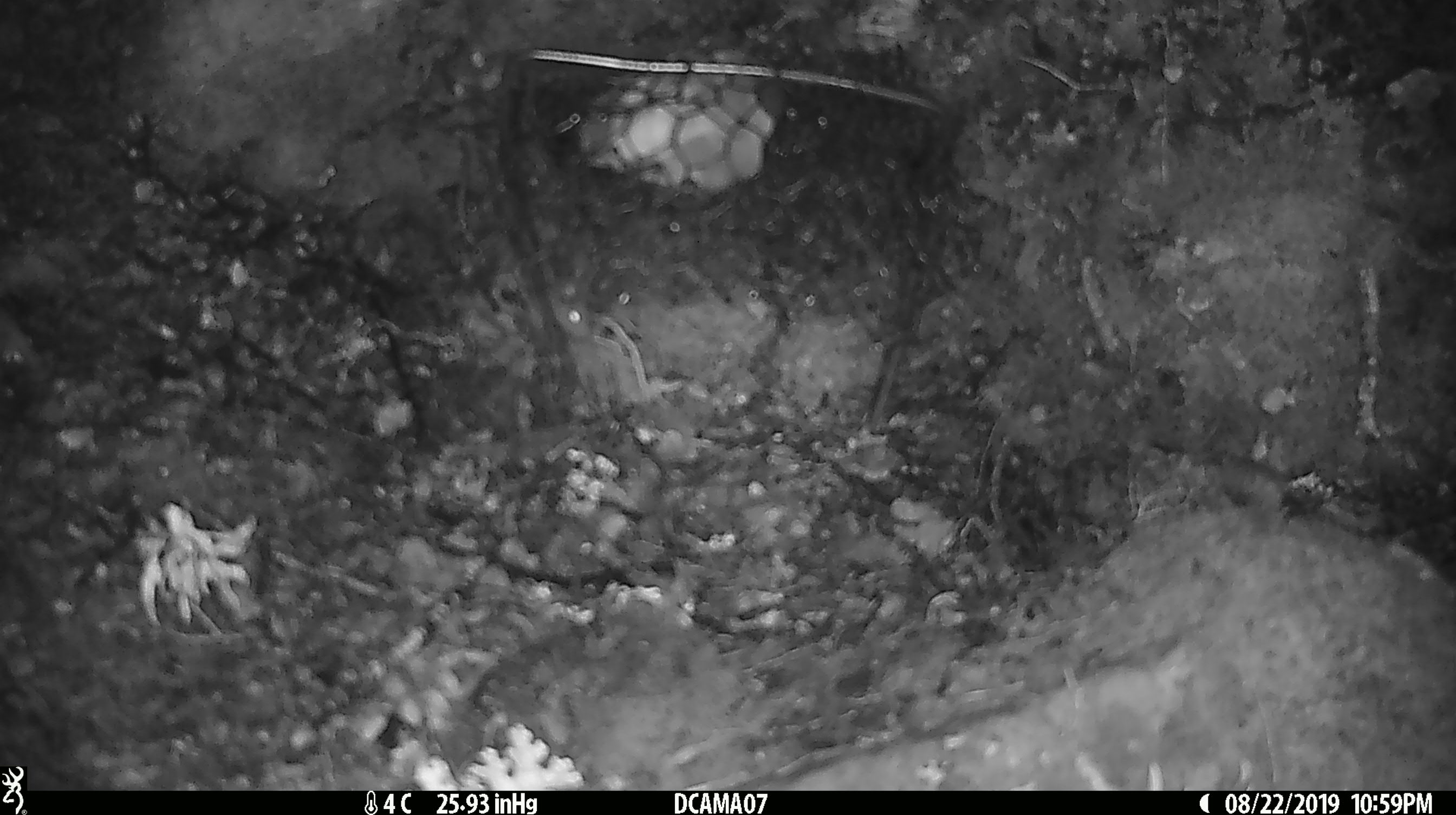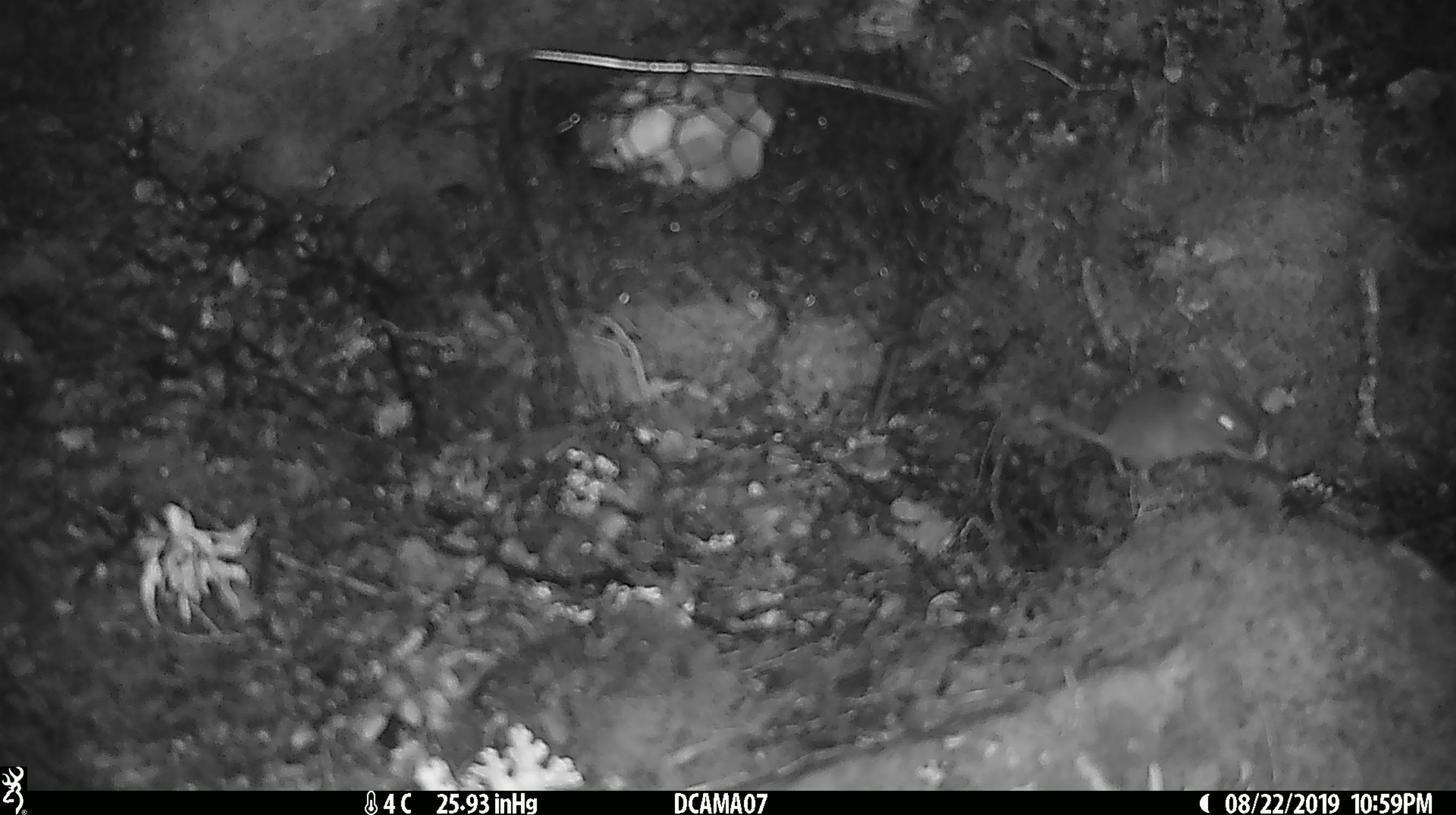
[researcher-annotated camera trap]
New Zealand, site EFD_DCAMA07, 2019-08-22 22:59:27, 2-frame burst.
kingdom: Animalia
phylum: Chordata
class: Mammalia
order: Rodentia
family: Muridae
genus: Mus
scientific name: Mus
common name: mouse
Mouse (Mus).